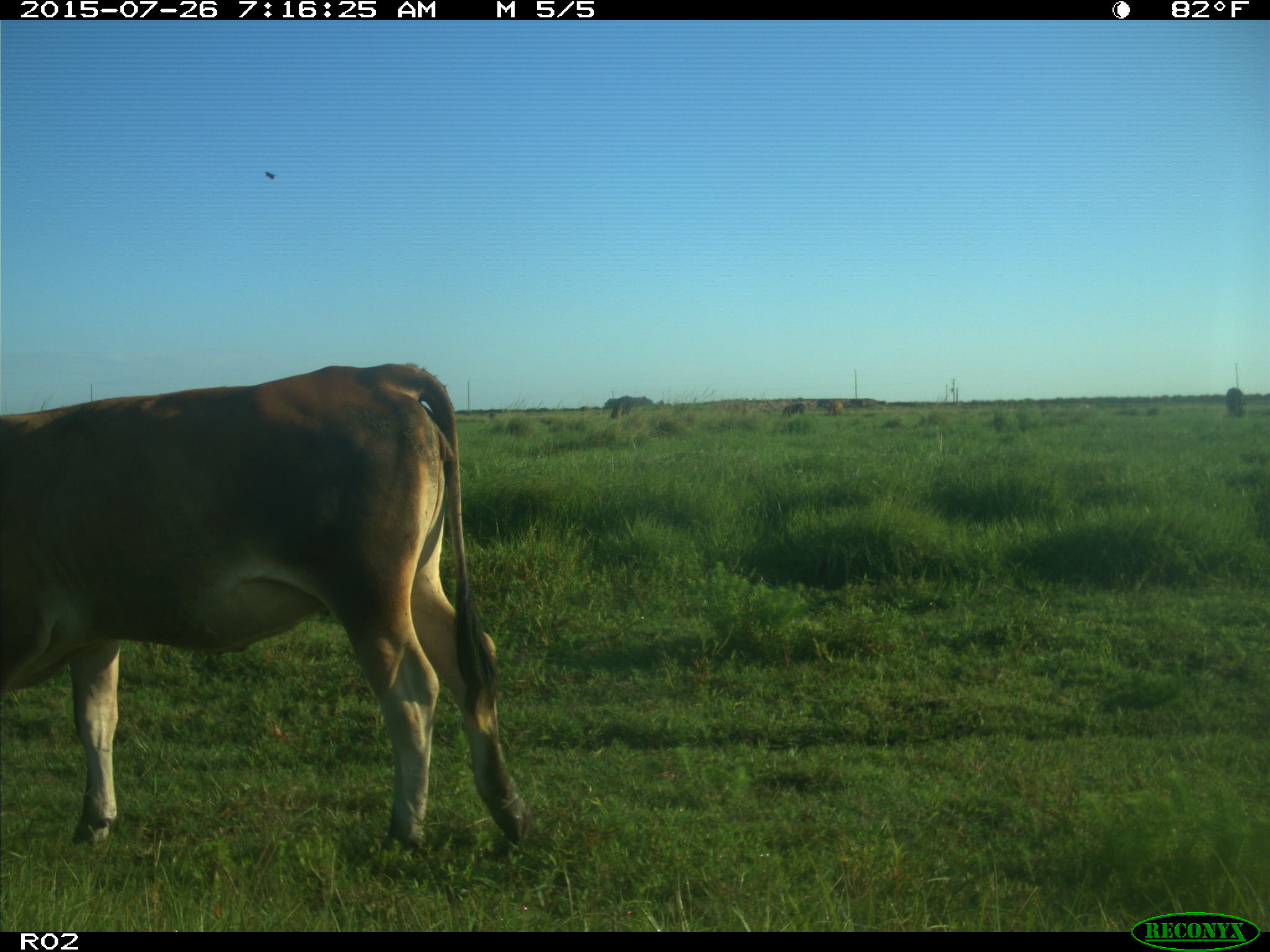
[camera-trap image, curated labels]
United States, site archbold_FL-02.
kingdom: Animalia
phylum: Chordata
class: Mammalia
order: Artiodactyla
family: Bovidae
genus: Bos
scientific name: Bos taurus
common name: domestic cow